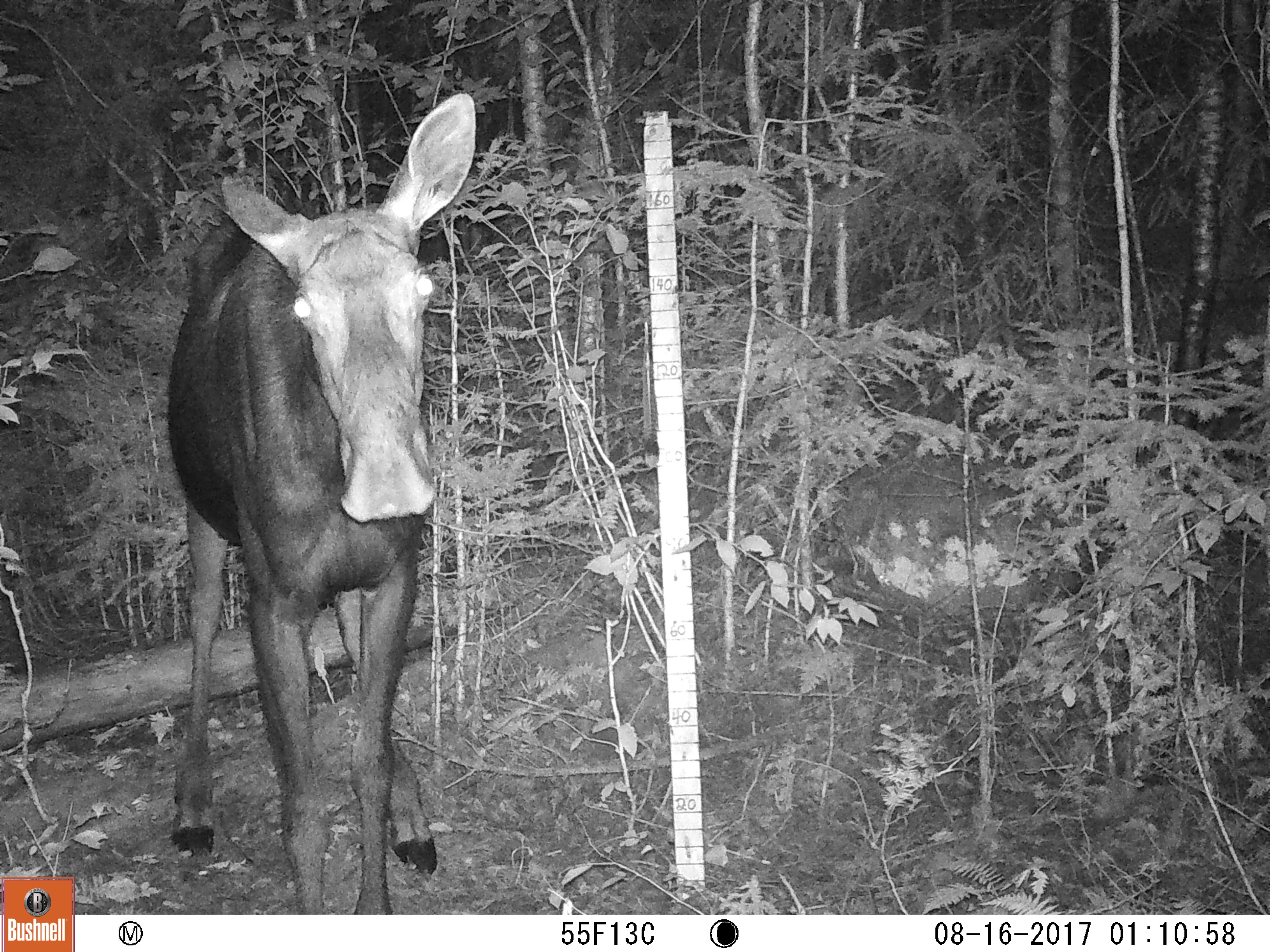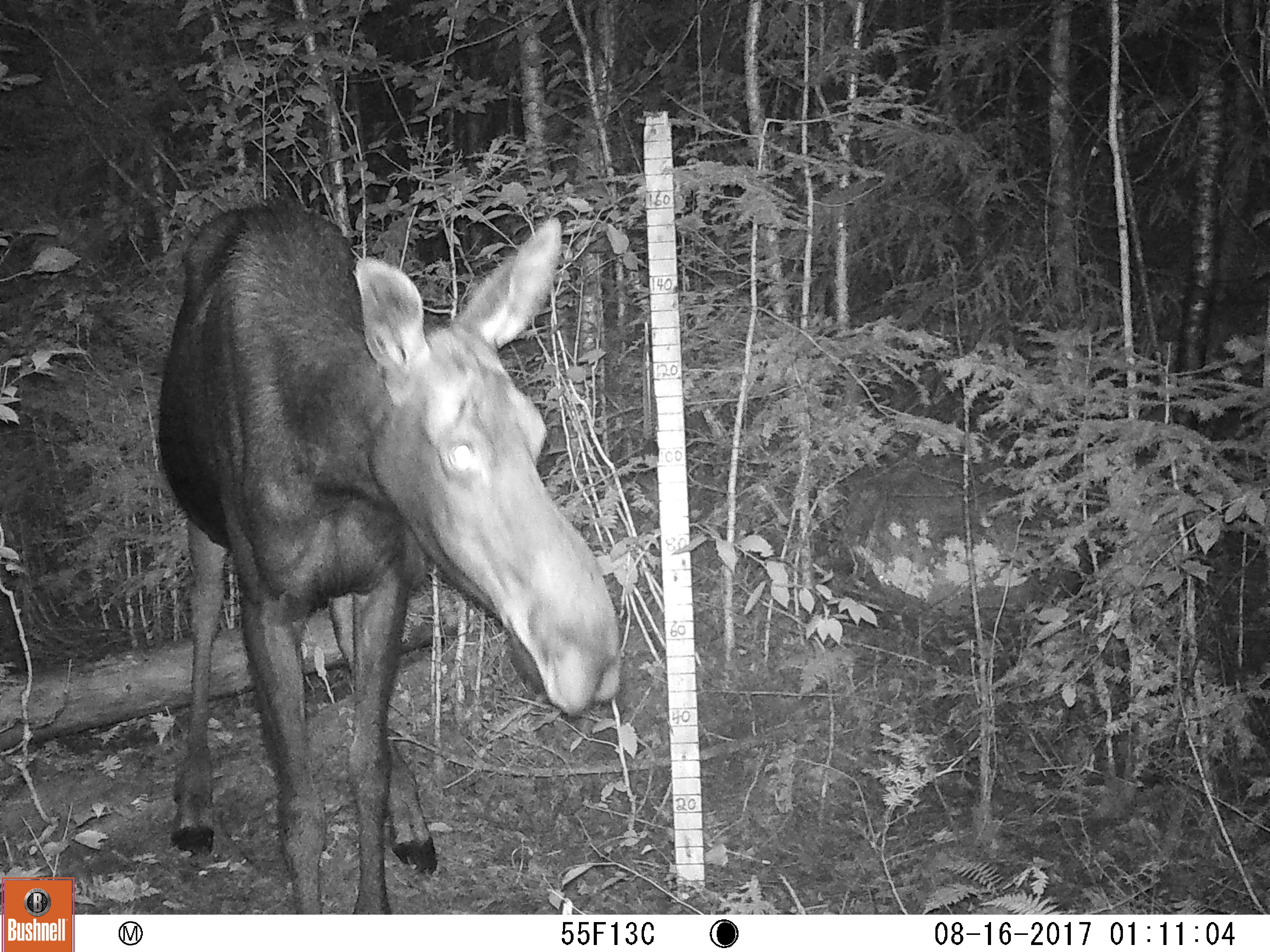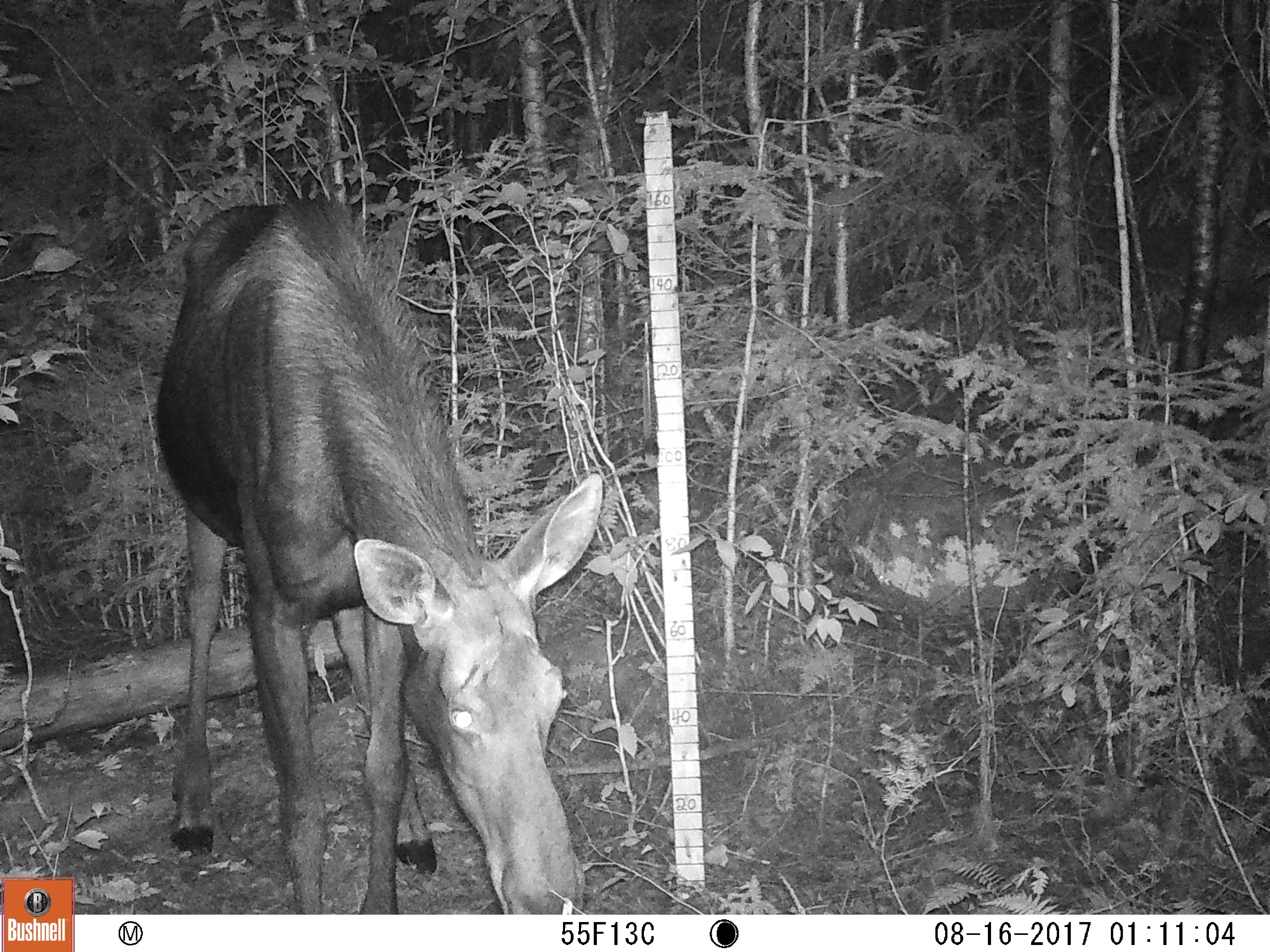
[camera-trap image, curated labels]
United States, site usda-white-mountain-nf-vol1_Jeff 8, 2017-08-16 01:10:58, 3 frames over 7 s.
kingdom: Animalia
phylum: Chordata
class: Mammalia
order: Artiodactyla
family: Cervidae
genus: Alces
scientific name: Alces alces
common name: moose